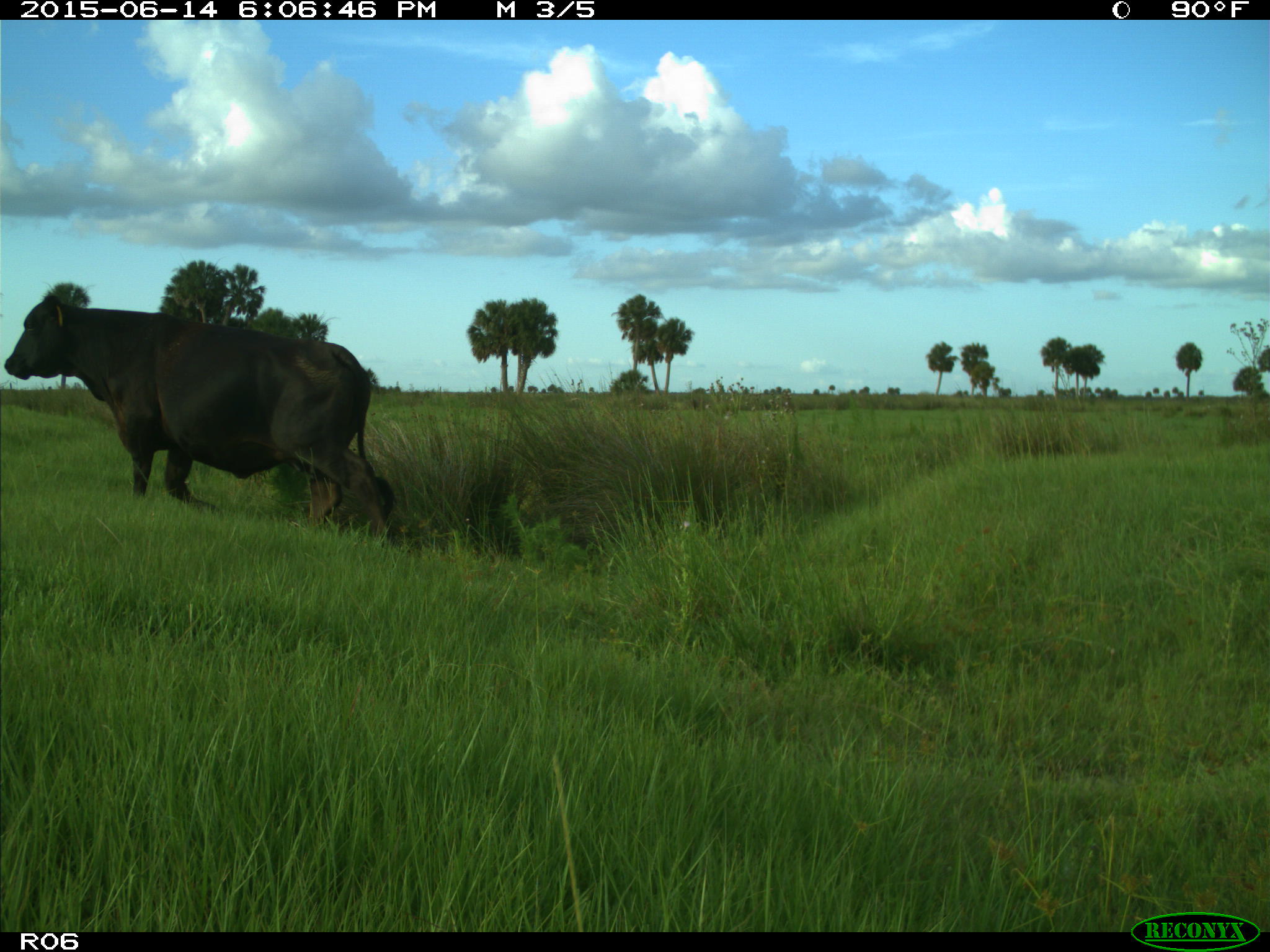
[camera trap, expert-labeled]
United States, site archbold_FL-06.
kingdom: Animalia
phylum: Chordata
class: Mammalia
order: Artiodactyla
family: Bovidae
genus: Bos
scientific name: Bos taurus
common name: domestic cow